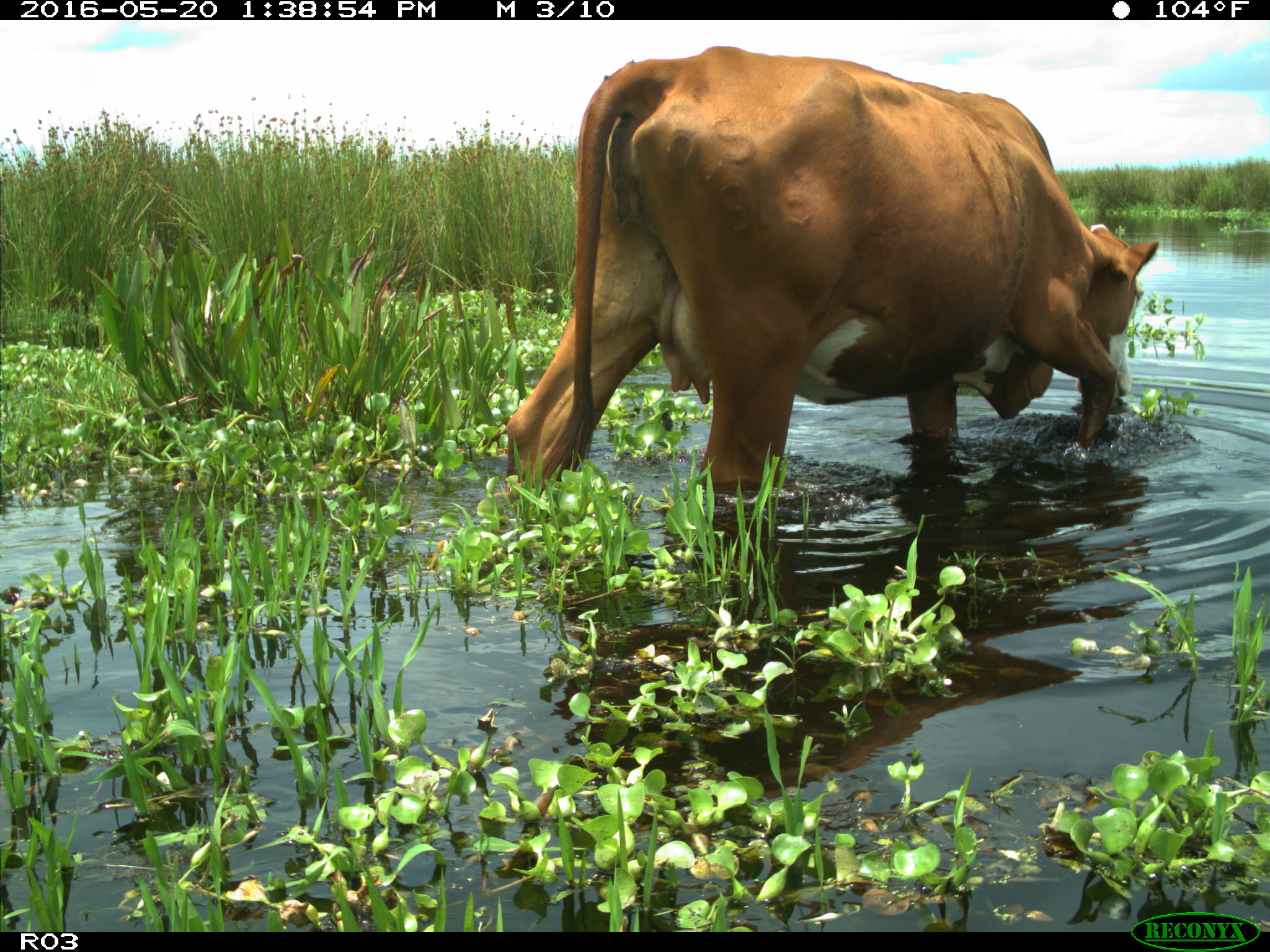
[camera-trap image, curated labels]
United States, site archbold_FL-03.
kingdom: Animalia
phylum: Chordata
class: Mammalia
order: Artiodactyla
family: Bovidae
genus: Bos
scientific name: Bos taurus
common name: domestic cow